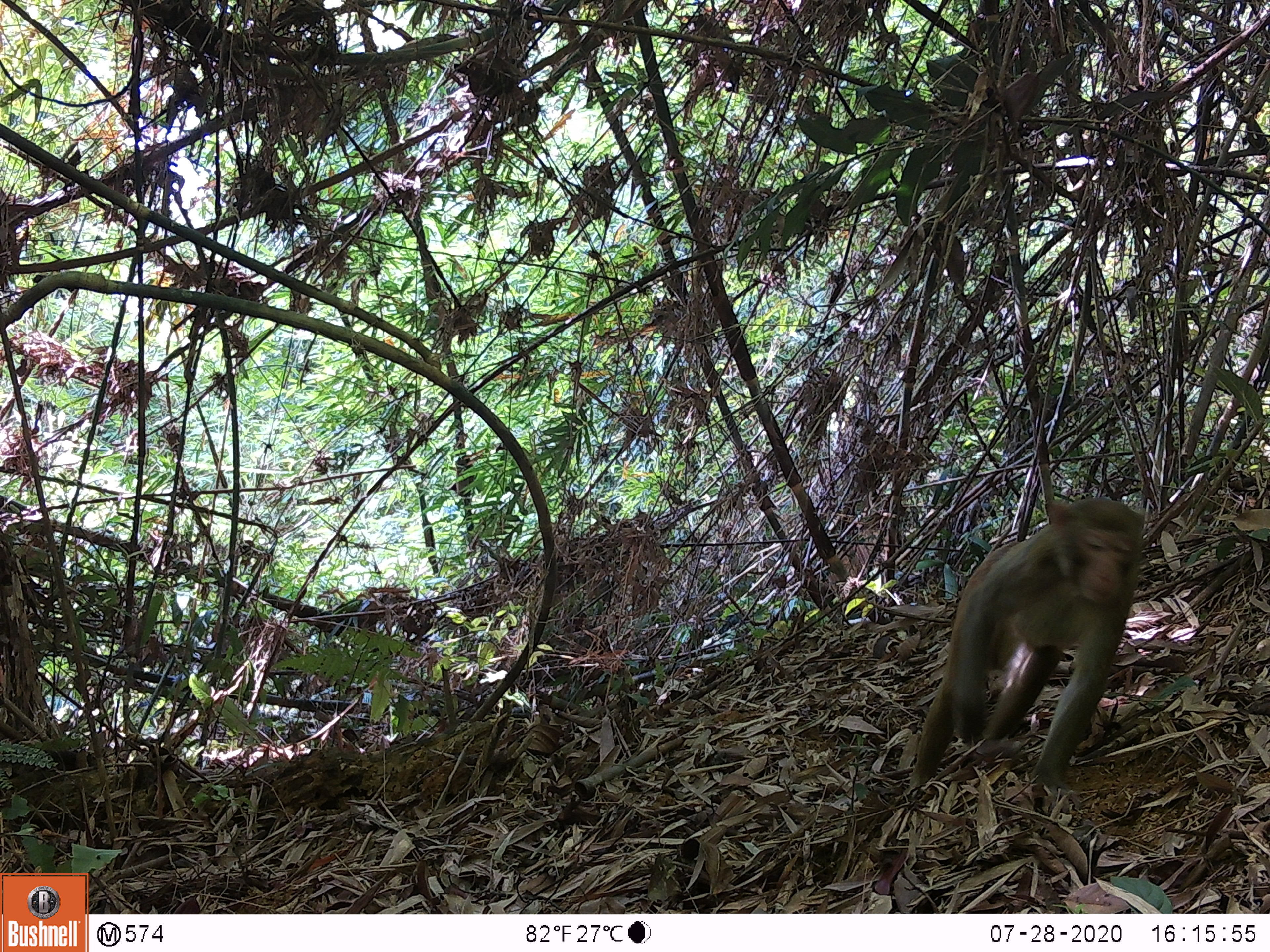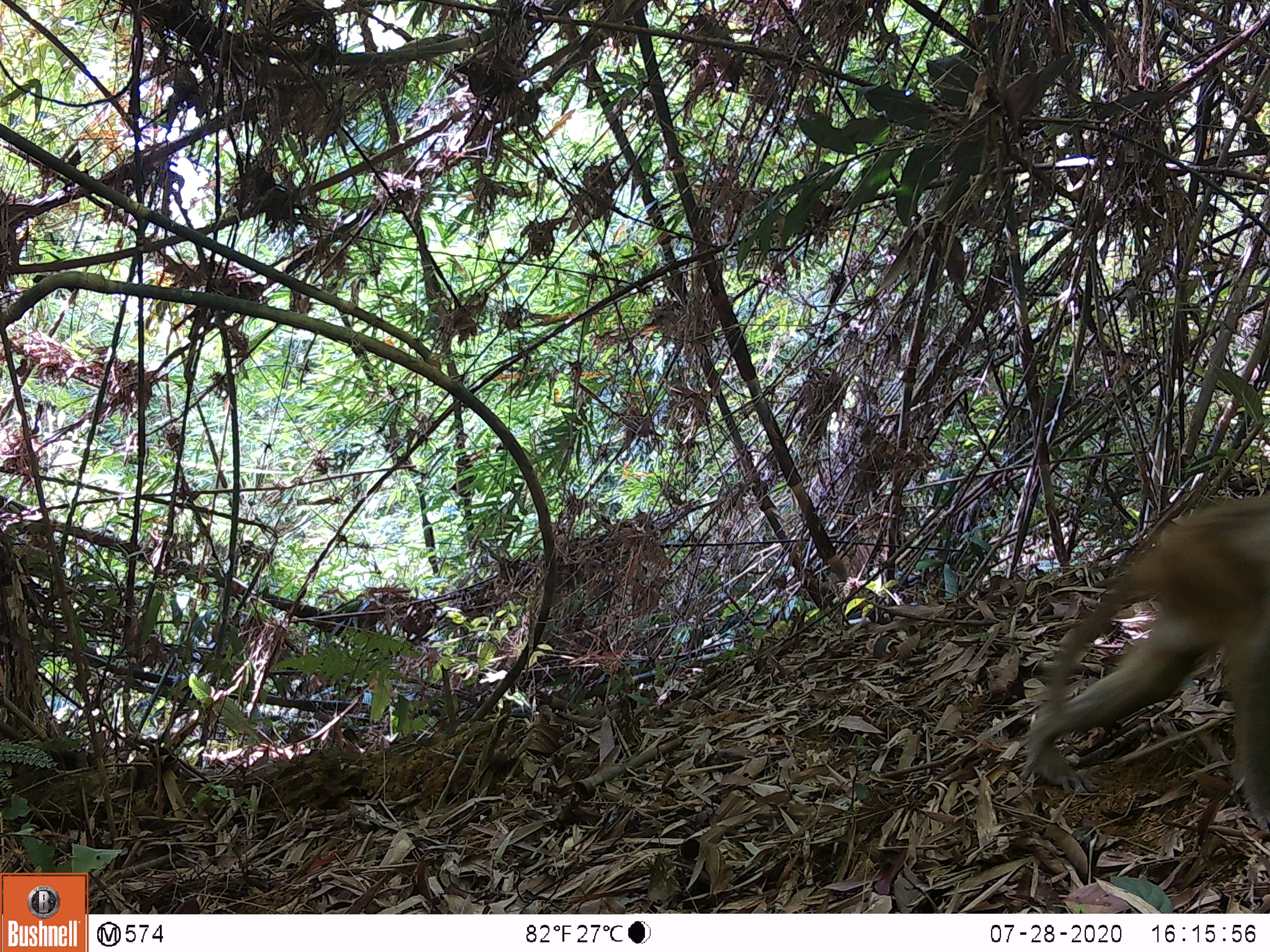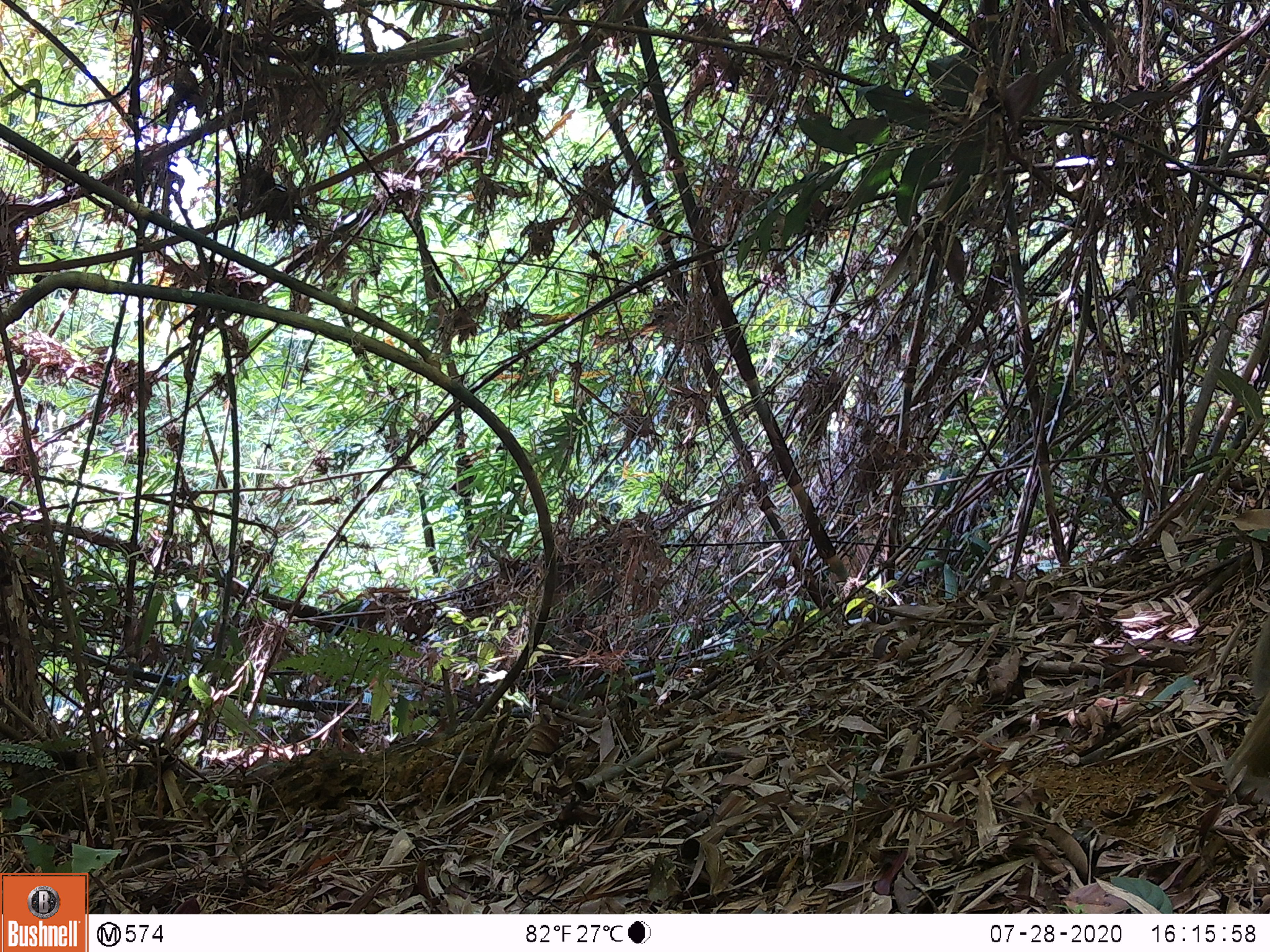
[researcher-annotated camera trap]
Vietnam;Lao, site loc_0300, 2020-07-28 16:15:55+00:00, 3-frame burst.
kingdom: Animalia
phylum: Chordata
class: Mammalia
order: Primates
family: Cercopithecidae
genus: Macaca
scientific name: Macaca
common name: macaques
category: assam or rhesus macaque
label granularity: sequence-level